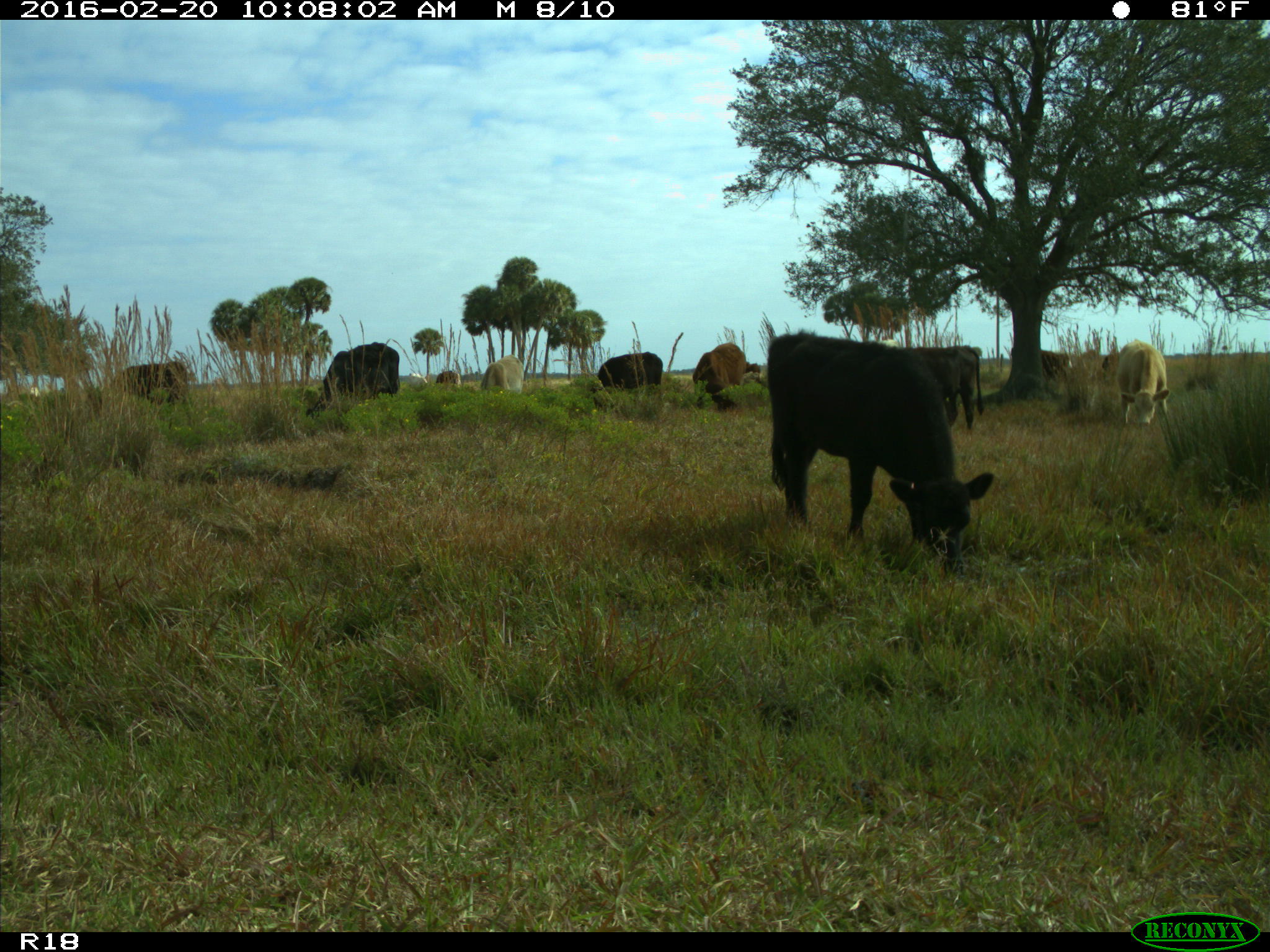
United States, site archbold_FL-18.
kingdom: Animalia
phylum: Chordata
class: Mammalia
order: Artiodactyla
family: Bovidae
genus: Bos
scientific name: Bos taurus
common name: domestic cow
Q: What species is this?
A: Bos taurus (domestic cow).